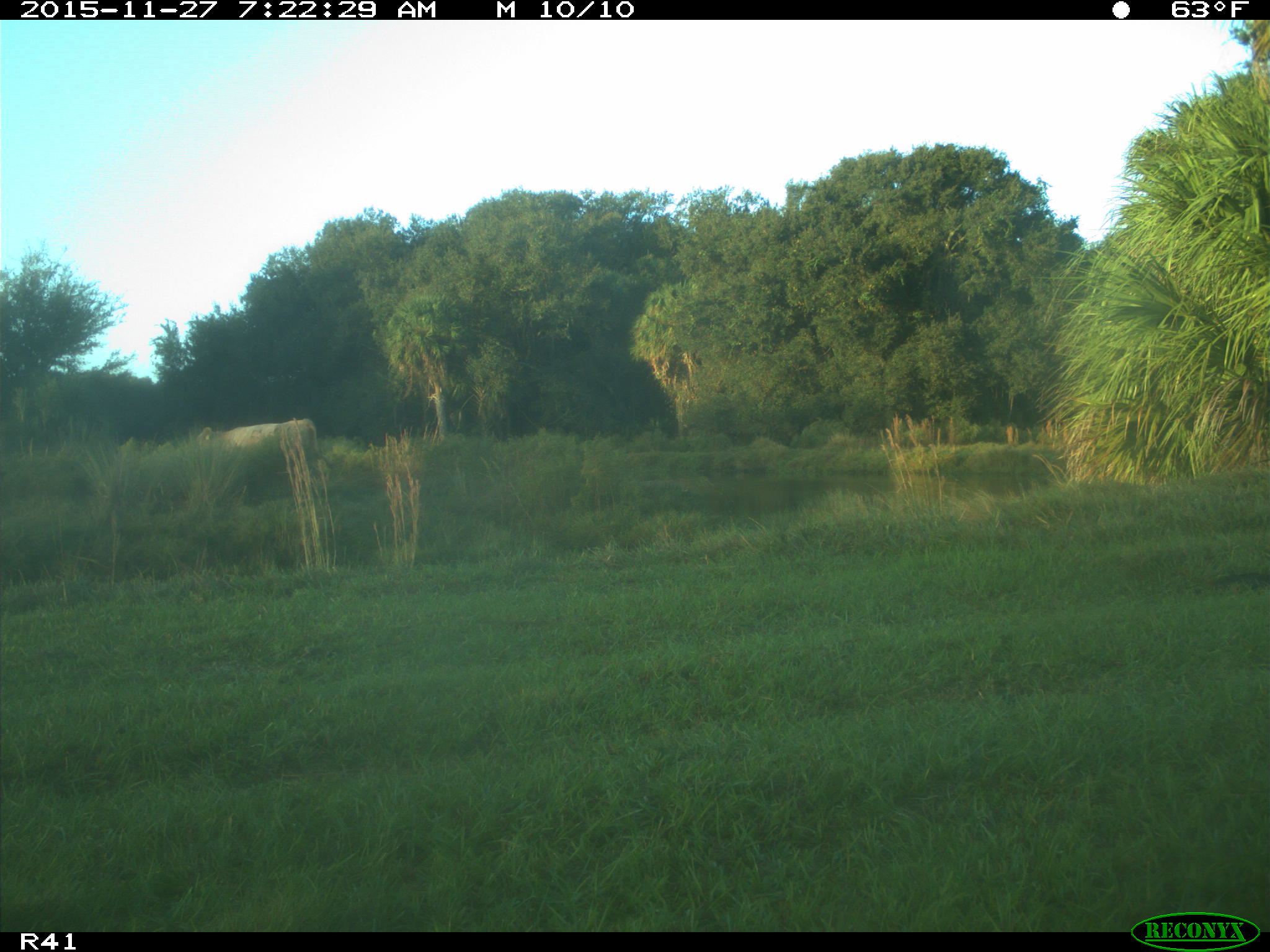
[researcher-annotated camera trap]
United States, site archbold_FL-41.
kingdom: Animalia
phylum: Chordata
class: Mammalia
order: Artiodactyla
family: Bovidae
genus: Bos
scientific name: Bos taurus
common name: domestic cow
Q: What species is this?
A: Bos taurus (domestic cow).